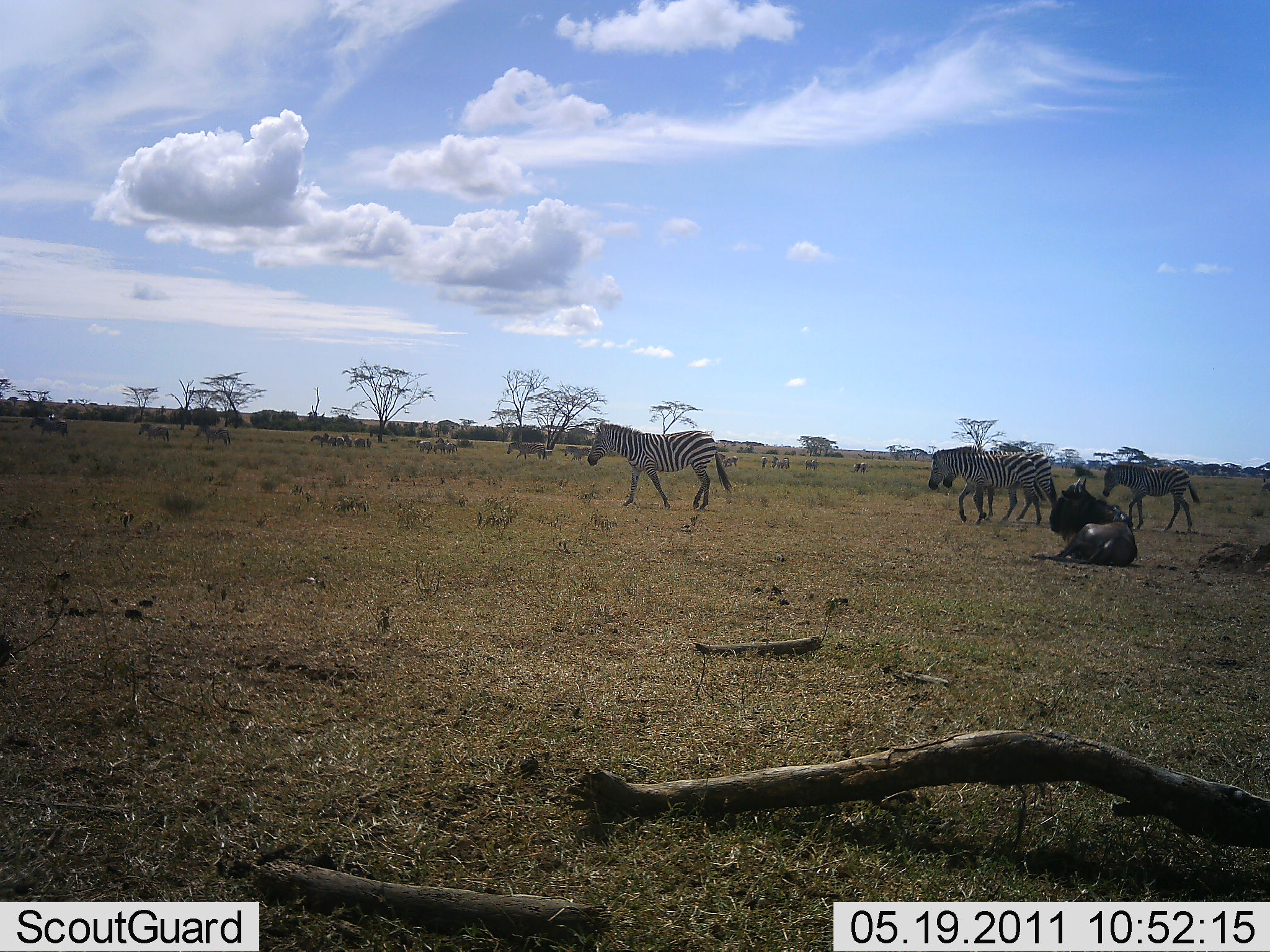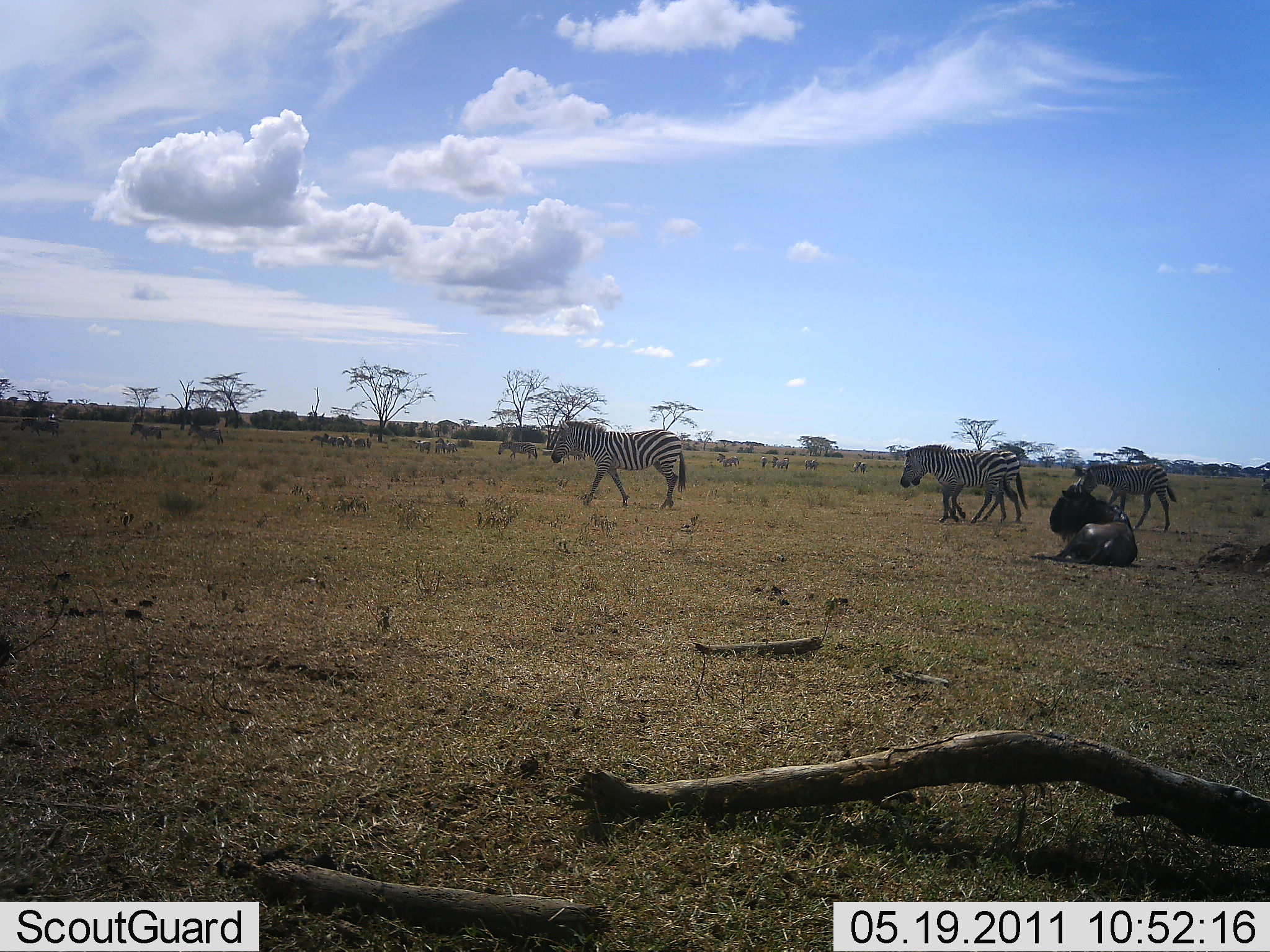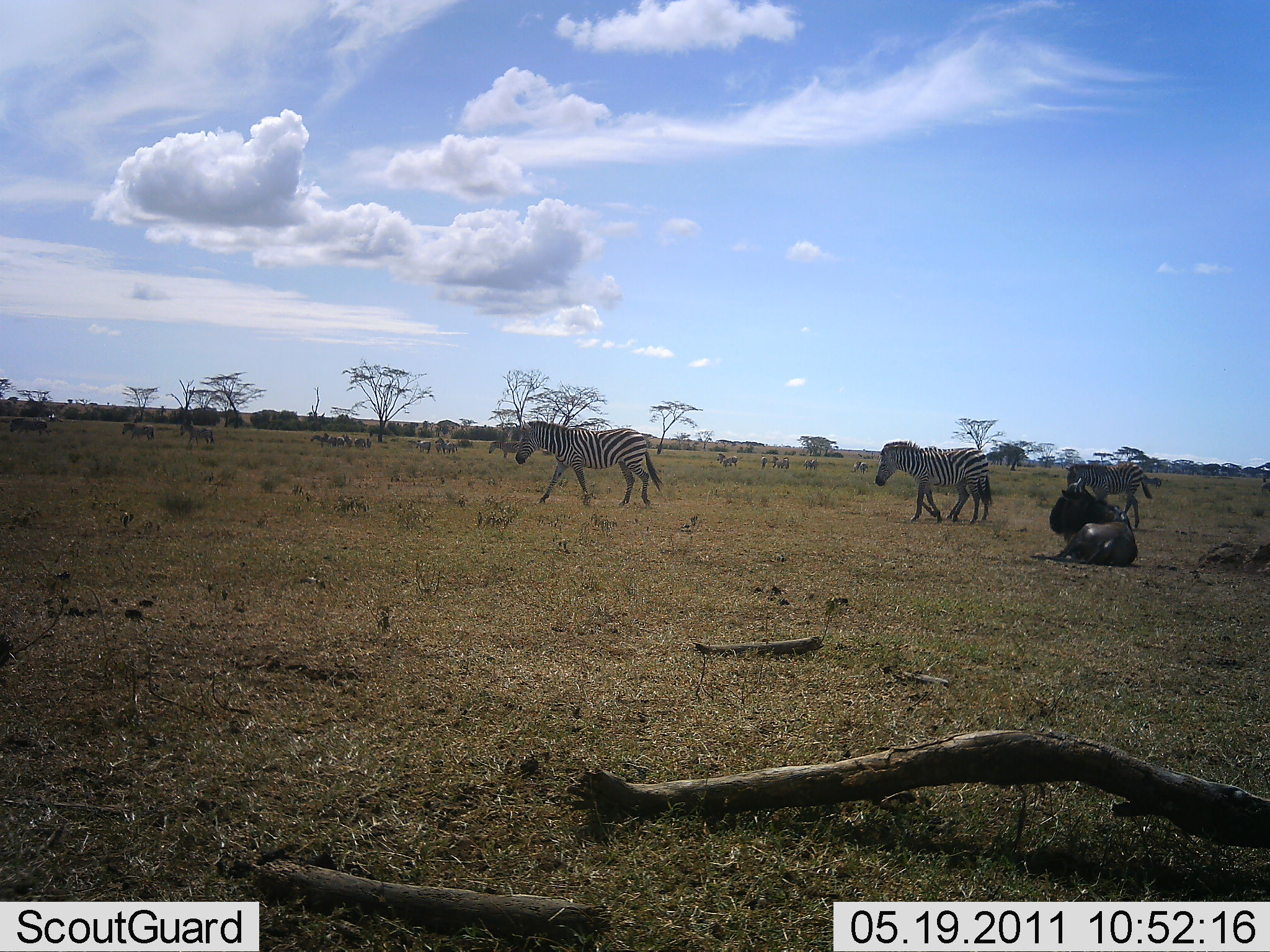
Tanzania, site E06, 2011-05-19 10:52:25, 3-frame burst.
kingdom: Animalia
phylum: Chordata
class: Mammalia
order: Artiodactyla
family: Bovidae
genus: Connochaetes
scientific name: Connochaetes taurinus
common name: blue wildebeest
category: wildebeest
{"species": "wildebeest (blue wildebeest) (Connochaetes taurinus)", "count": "1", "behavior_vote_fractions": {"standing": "9%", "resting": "100%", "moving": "0%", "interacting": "0%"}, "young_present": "0%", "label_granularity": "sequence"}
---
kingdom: Animalia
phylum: Chordata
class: Mammalia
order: Perissodactyla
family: Equidae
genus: Equus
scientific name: Equus quagga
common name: plains zebra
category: zebra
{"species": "zebra (plains zebra) (Equus quagga)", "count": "10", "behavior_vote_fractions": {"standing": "33%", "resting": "0%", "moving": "92%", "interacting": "0%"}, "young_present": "8%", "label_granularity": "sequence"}